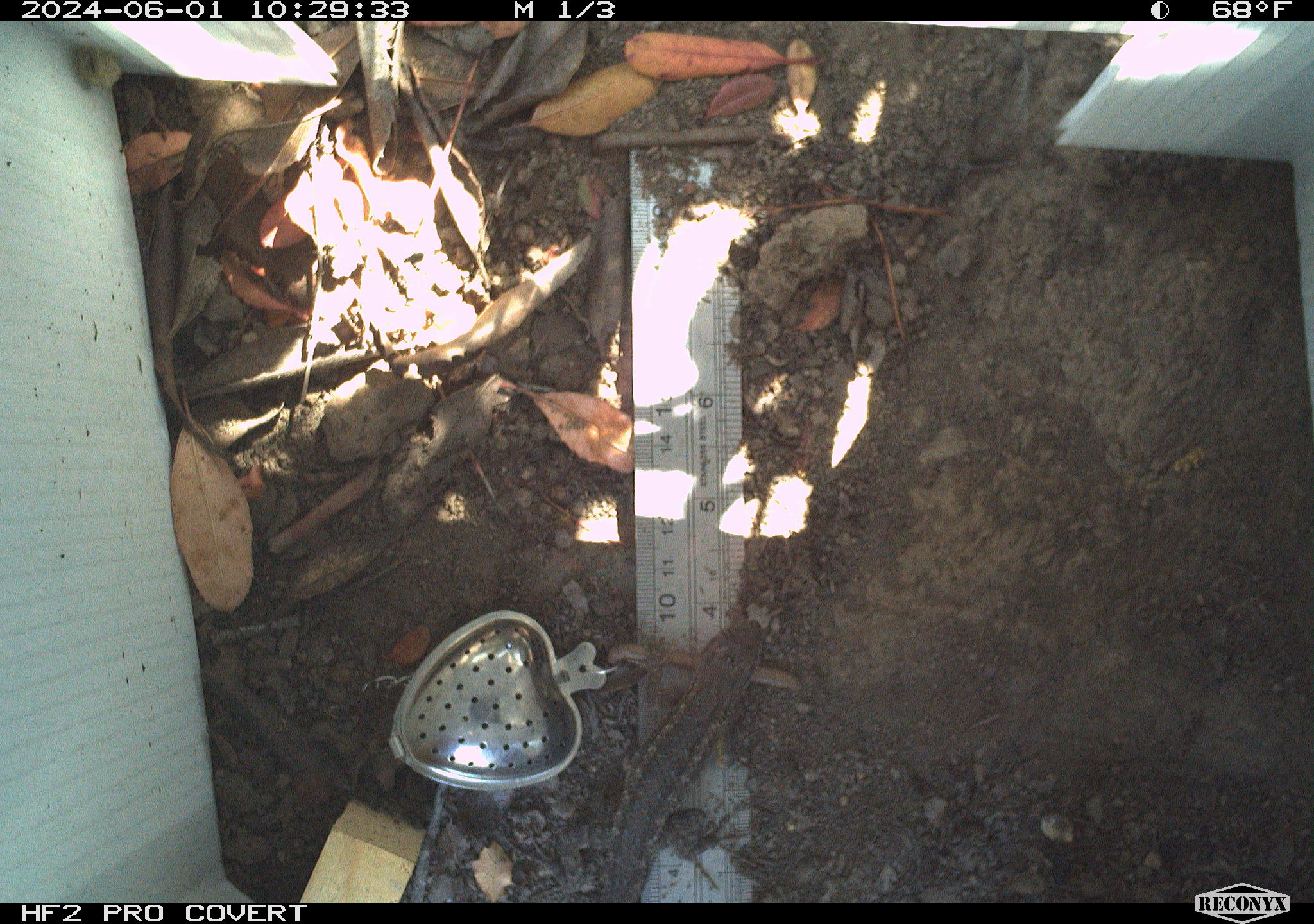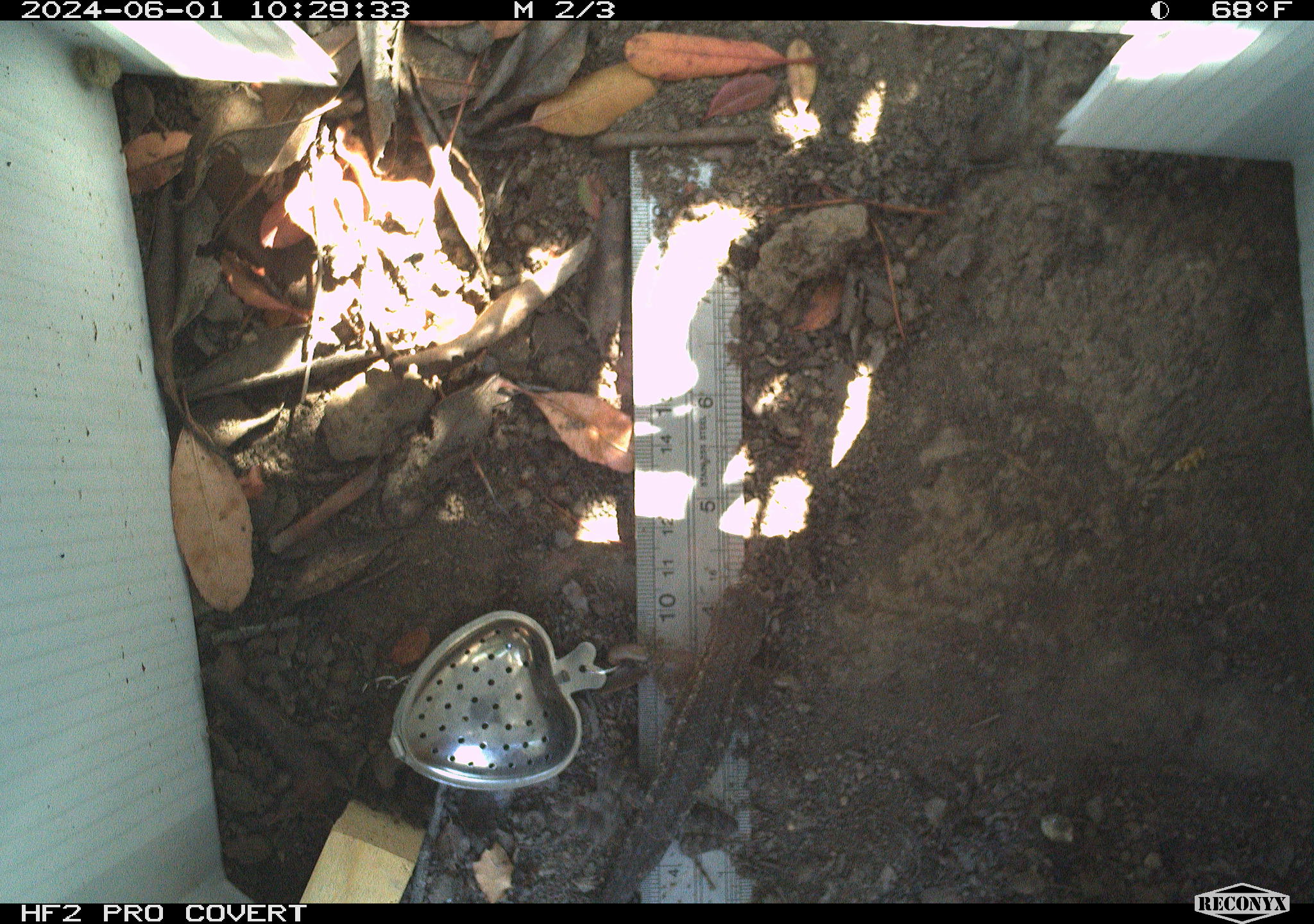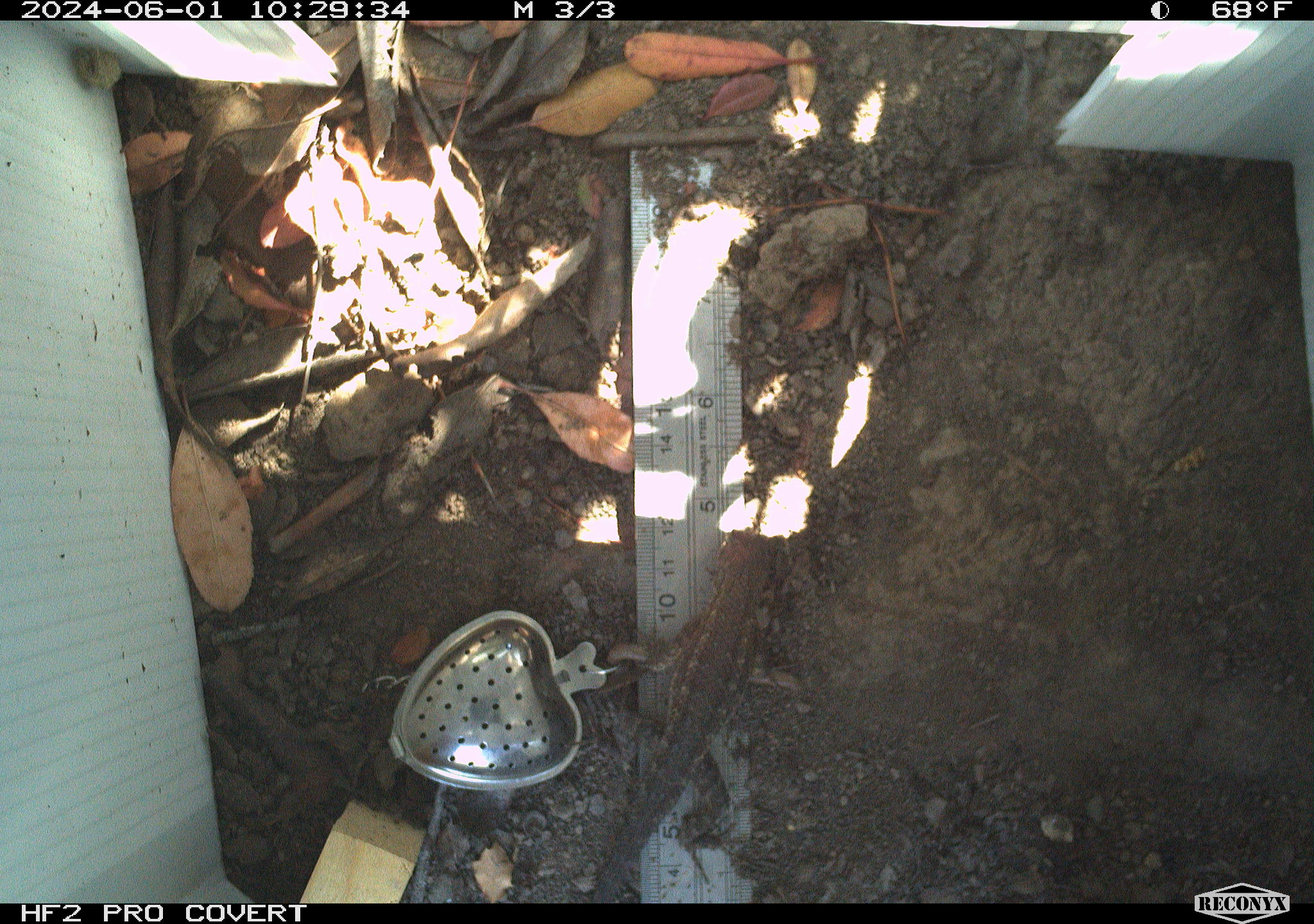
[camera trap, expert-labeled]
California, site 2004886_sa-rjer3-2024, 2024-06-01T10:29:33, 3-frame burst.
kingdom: Animalia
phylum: Chordata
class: Reptilia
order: Squamata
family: Phrynosomatidae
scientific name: Phrynosomatidae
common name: phrynosomatid lizards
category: phrynosomatidae family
Phrynosomatidae family (phrynosomatid lizards) (Phrynosomatidae).